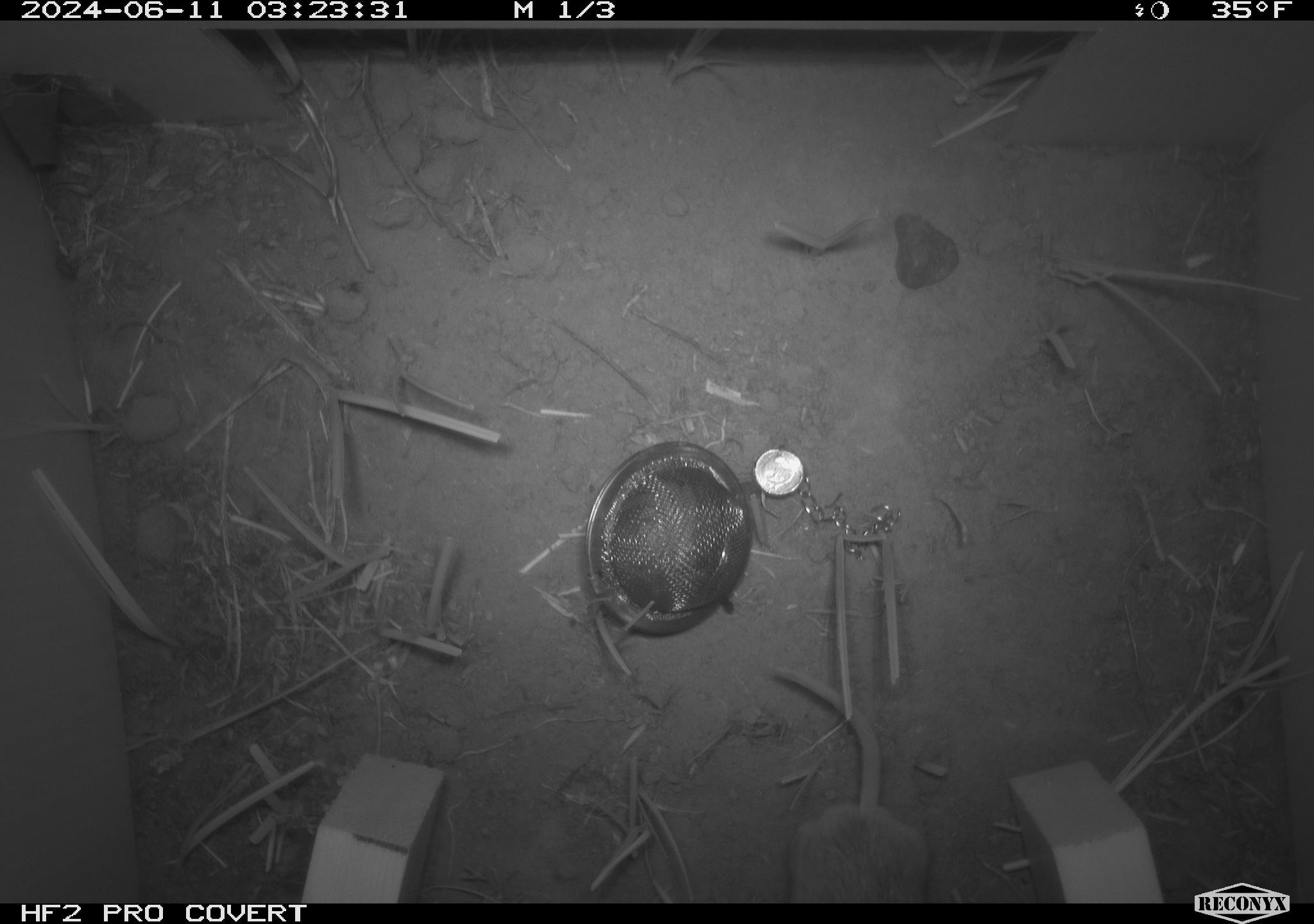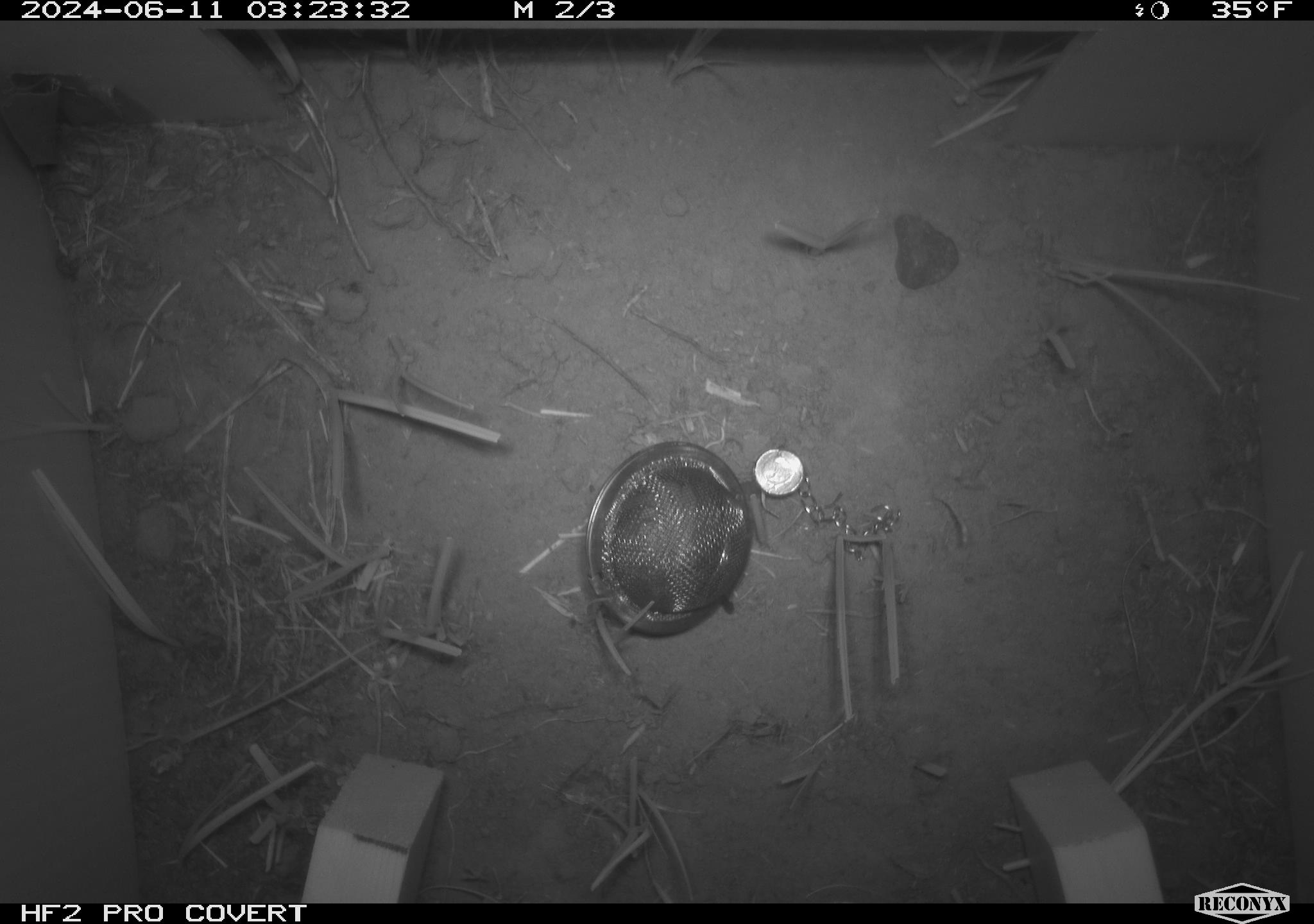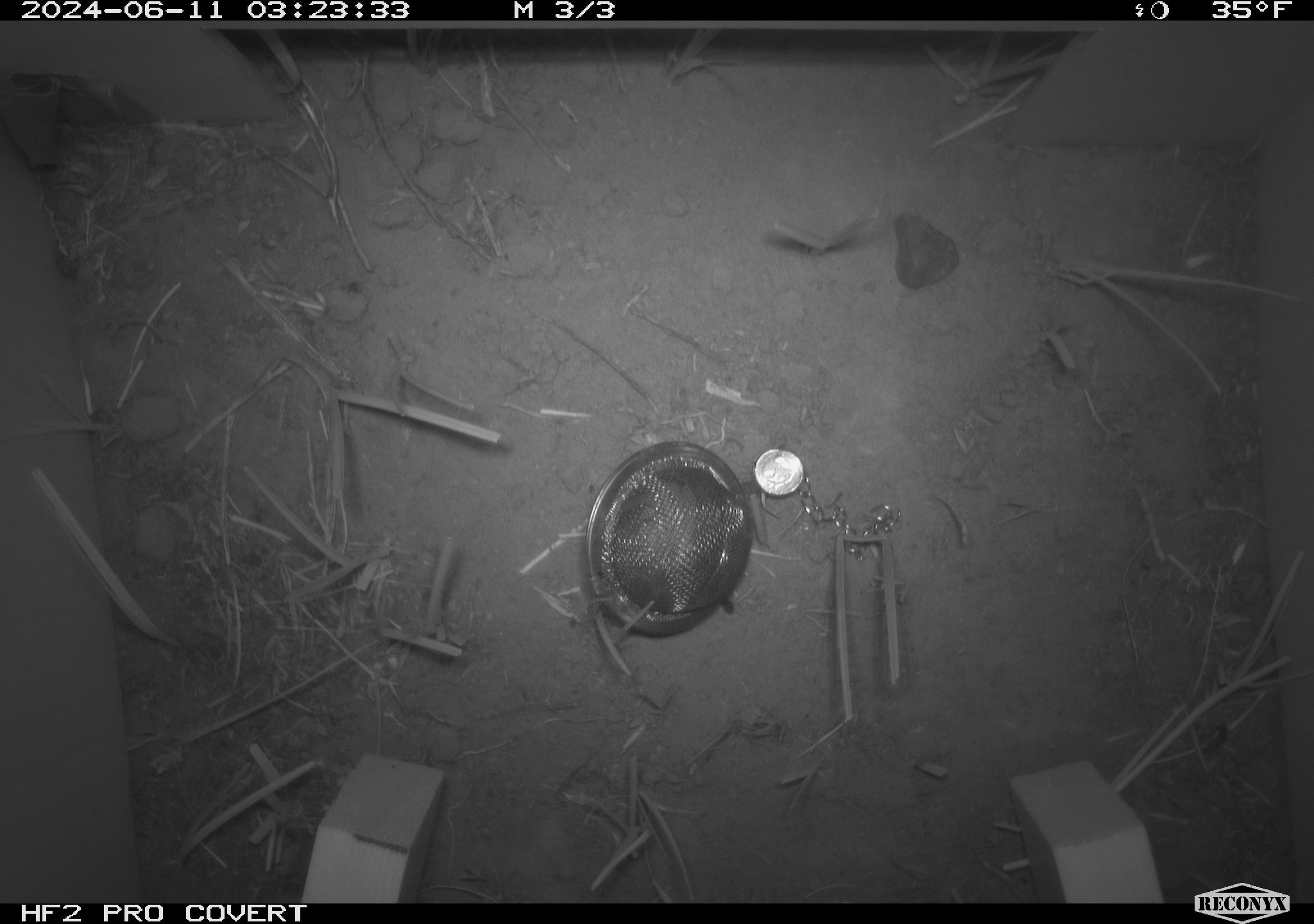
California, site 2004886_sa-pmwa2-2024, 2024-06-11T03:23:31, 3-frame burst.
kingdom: Animalia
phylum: Chordata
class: Mammalia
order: Rodentia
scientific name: Rodentia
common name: mouse species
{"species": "mouse species (Rodentia)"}